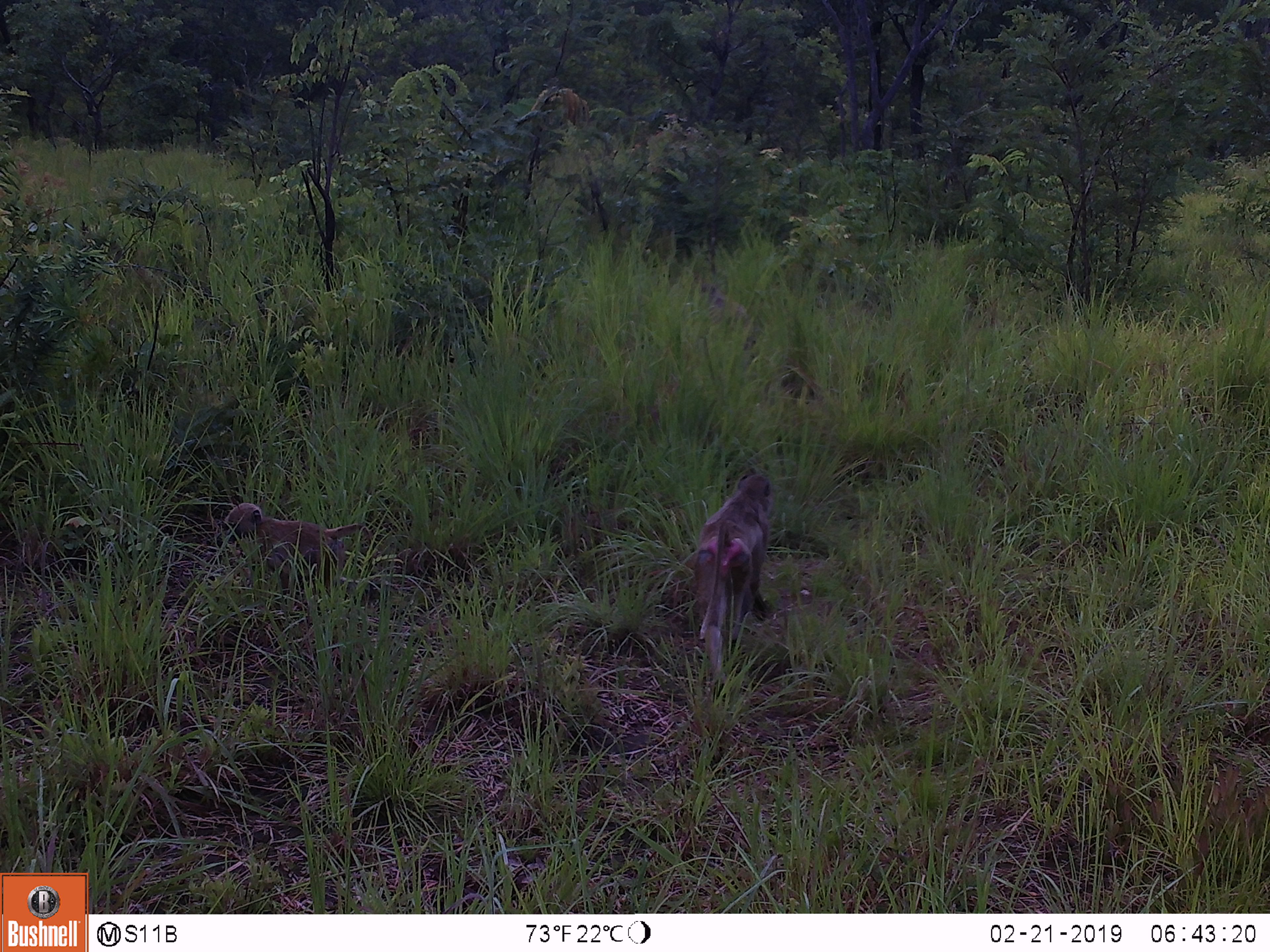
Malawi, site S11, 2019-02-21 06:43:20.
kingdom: Animalia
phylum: Chordata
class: Mammalia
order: Primates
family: Cercopithecidae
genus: Papio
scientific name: Papio cynocephalus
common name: yellow baboon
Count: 2.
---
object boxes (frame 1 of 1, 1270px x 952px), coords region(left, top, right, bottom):
yellow baboon: region(686, 457, 782, 703); region(214, 502, 386, 600)